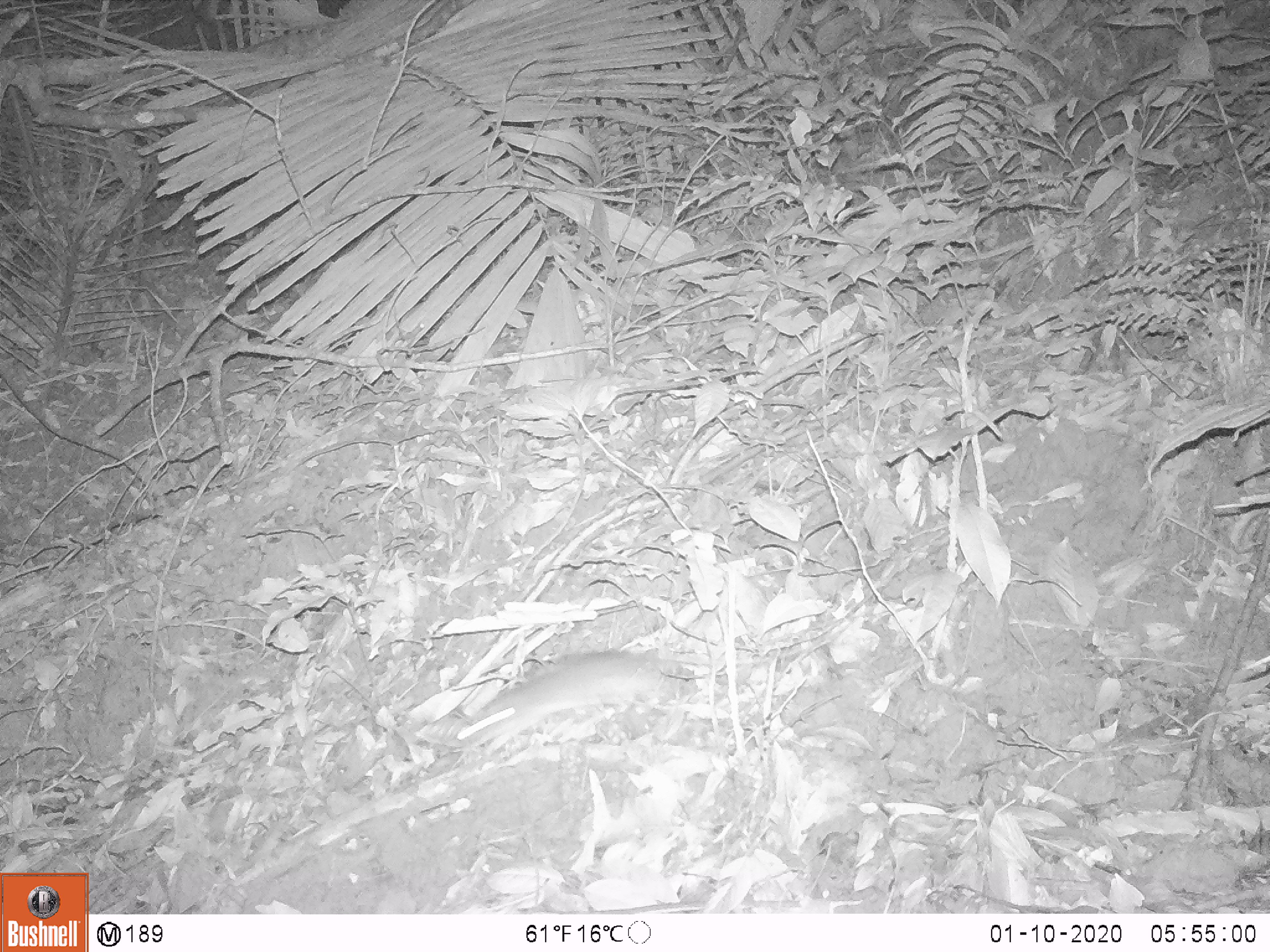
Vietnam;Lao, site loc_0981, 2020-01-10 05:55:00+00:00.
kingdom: Animalia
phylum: Chordata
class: Mammalia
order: Rodentia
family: Muridae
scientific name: Muridae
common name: old-world mice and rats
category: unidentified murid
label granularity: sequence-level